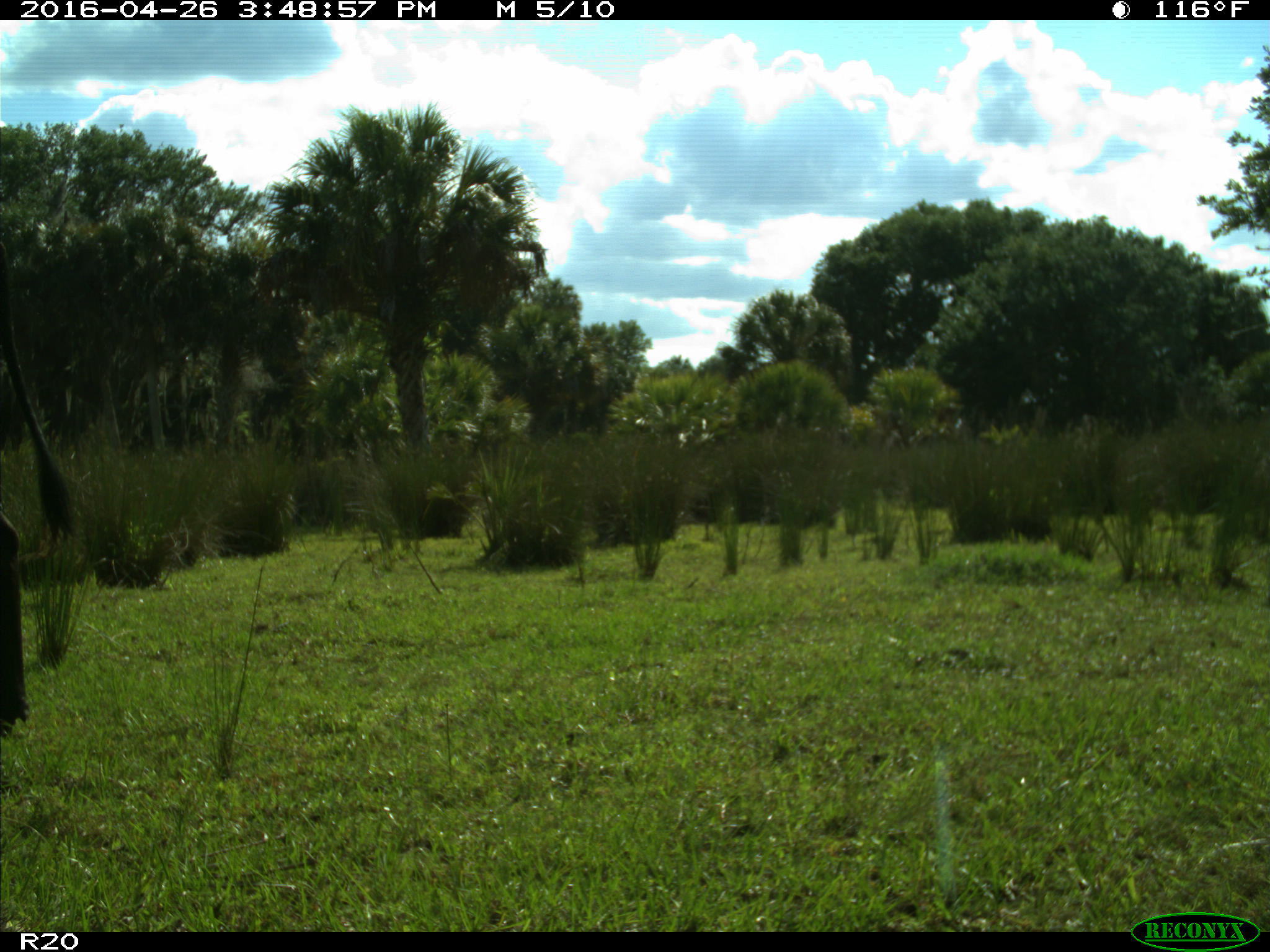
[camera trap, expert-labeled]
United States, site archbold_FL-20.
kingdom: Animalia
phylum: Chordata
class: Mammalia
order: Artiodactyla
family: Bovidae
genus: Bos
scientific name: Bos taurus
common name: domestic cow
Bos taurus (domestic cow).